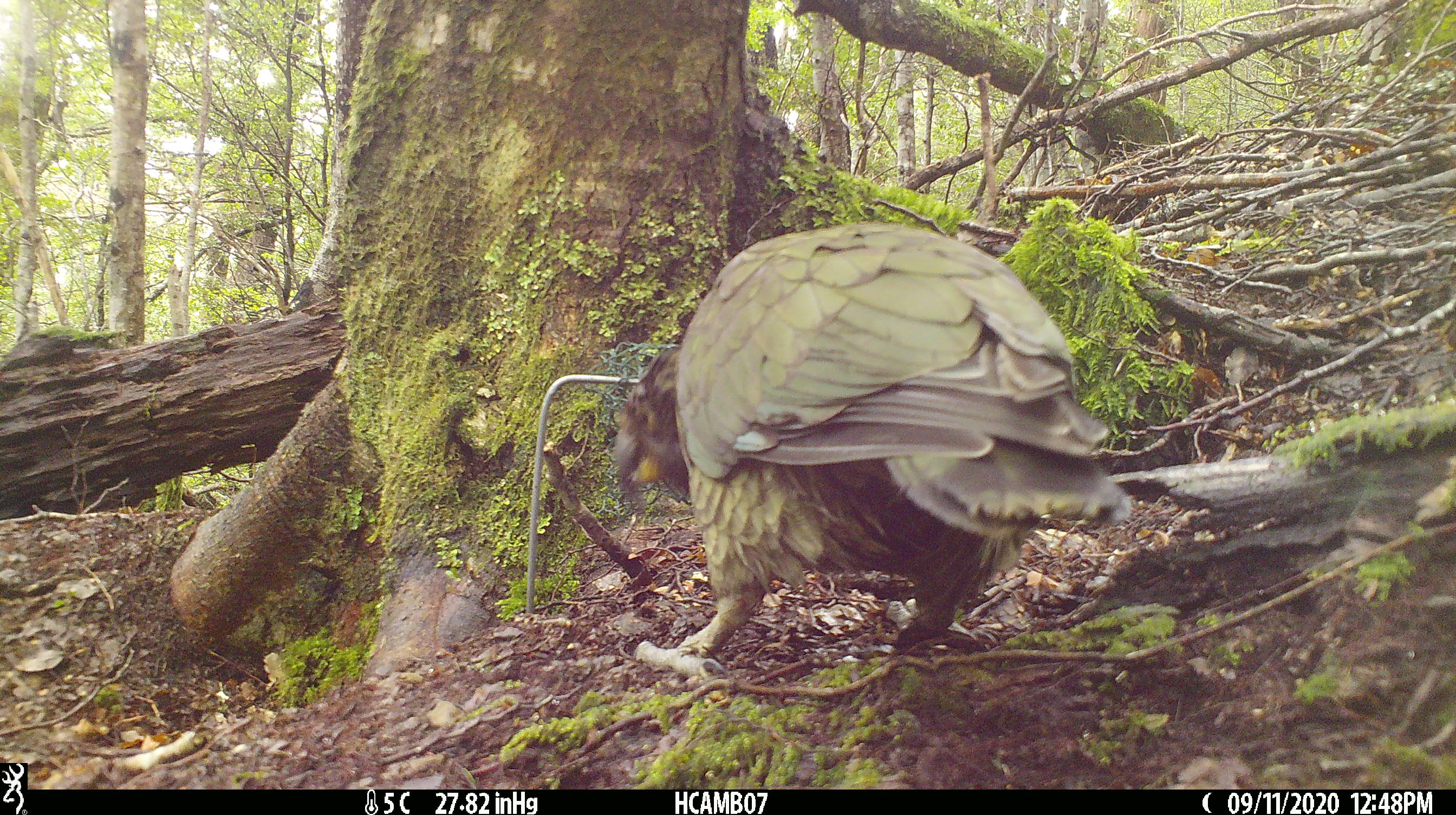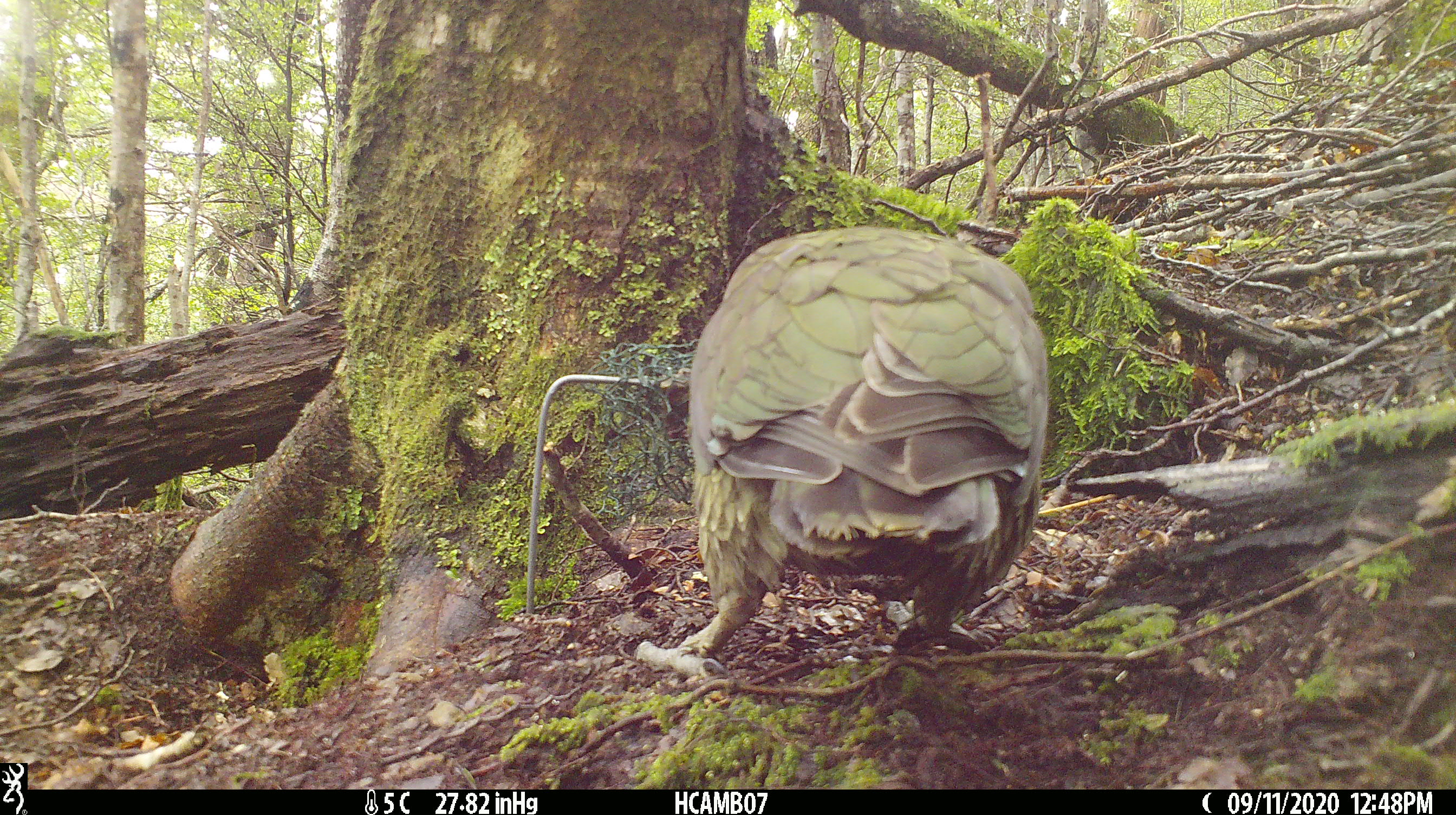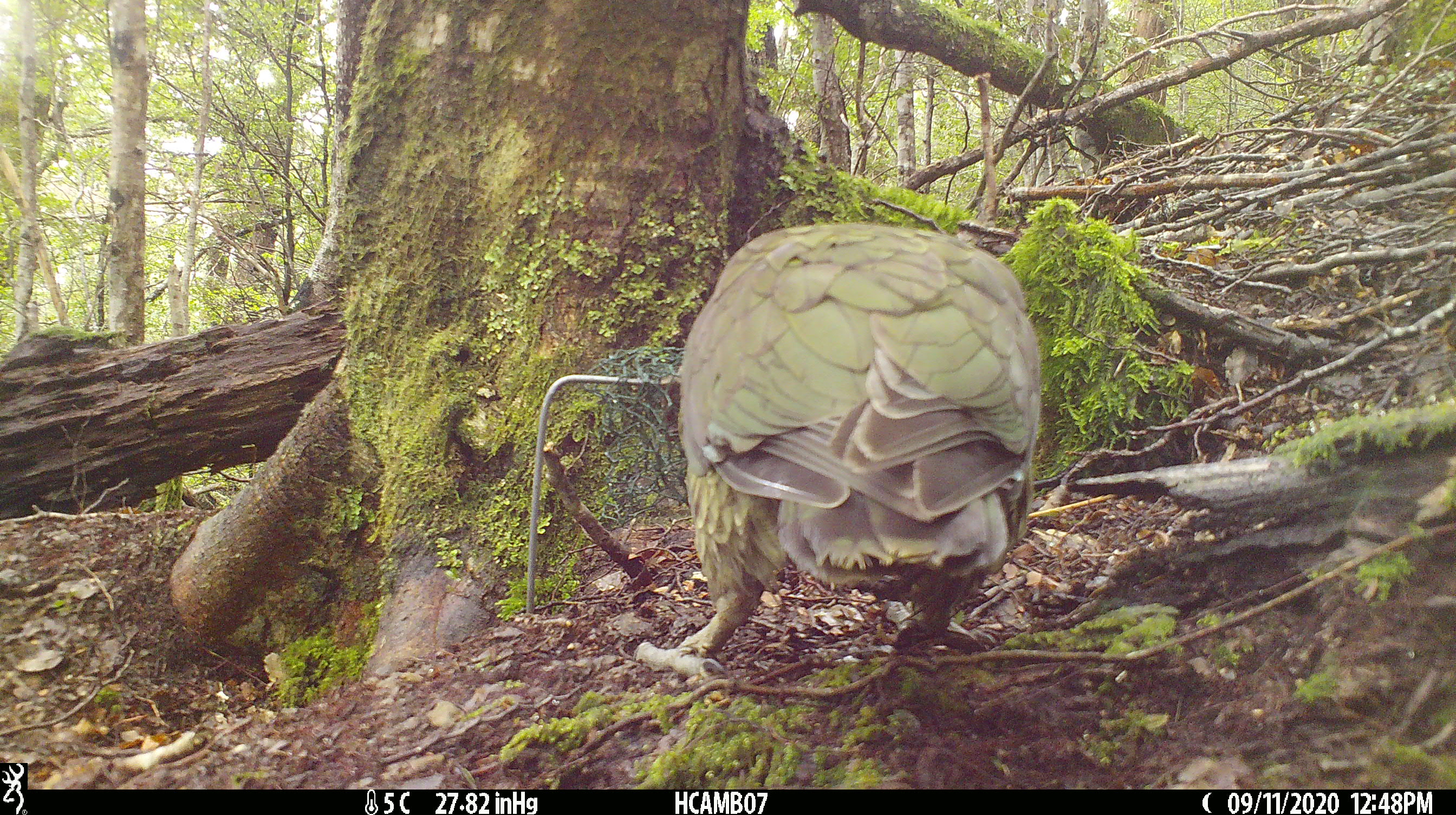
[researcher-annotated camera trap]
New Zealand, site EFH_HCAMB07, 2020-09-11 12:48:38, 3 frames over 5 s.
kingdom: Animalia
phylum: Chordata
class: Aves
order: Psittaciformes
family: Strigopidae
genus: Nestor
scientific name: Nestor notabilis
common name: kea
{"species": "kea (Nestor notabilis)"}